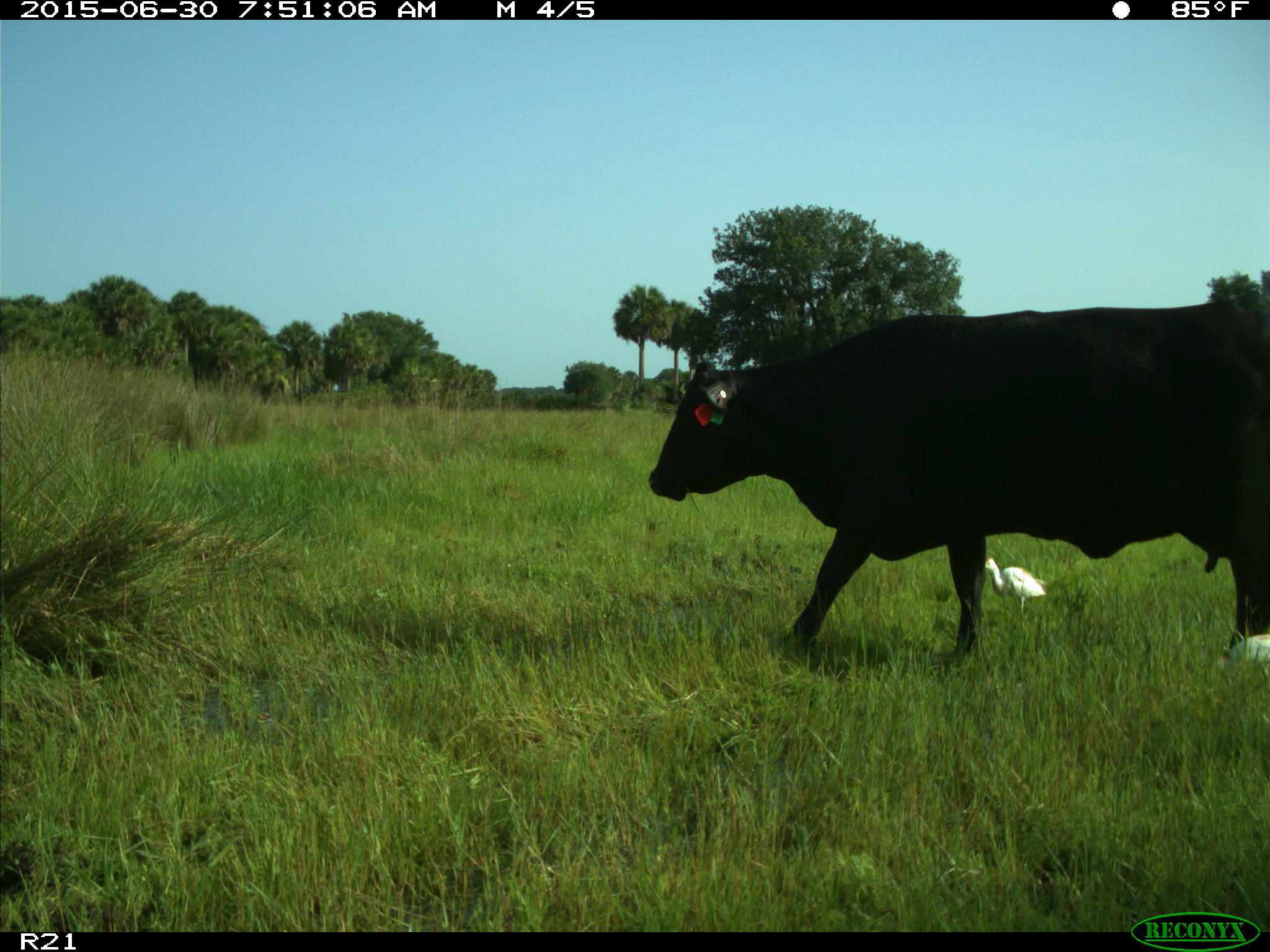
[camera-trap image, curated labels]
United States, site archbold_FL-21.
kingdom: Animalia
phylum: Chordata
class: Mammalia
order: Artiodactyla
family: Bovidae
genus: Bos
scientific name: Bos taurus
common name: domestic cow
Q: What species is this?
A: Bos taurus (domestic cow).